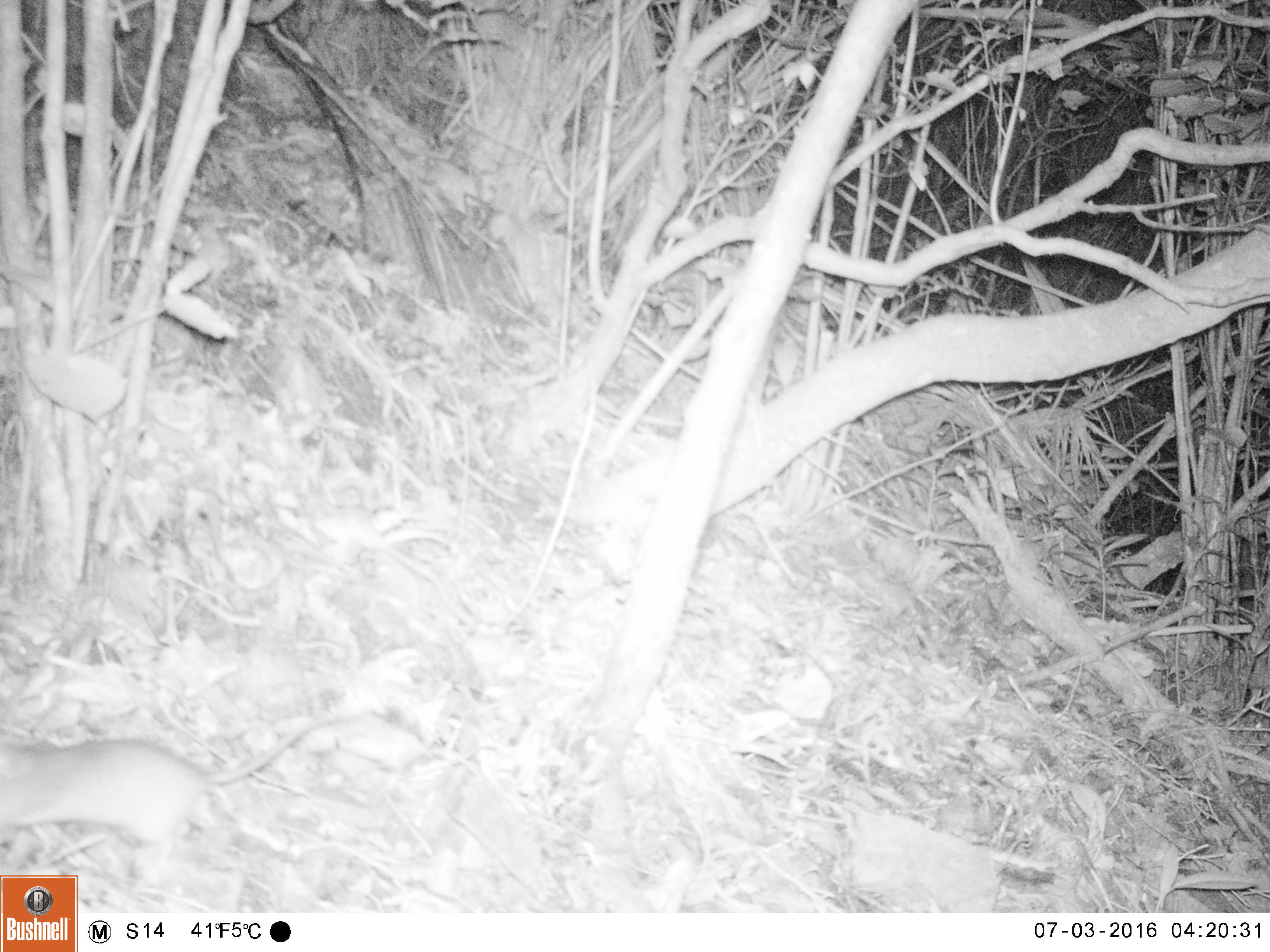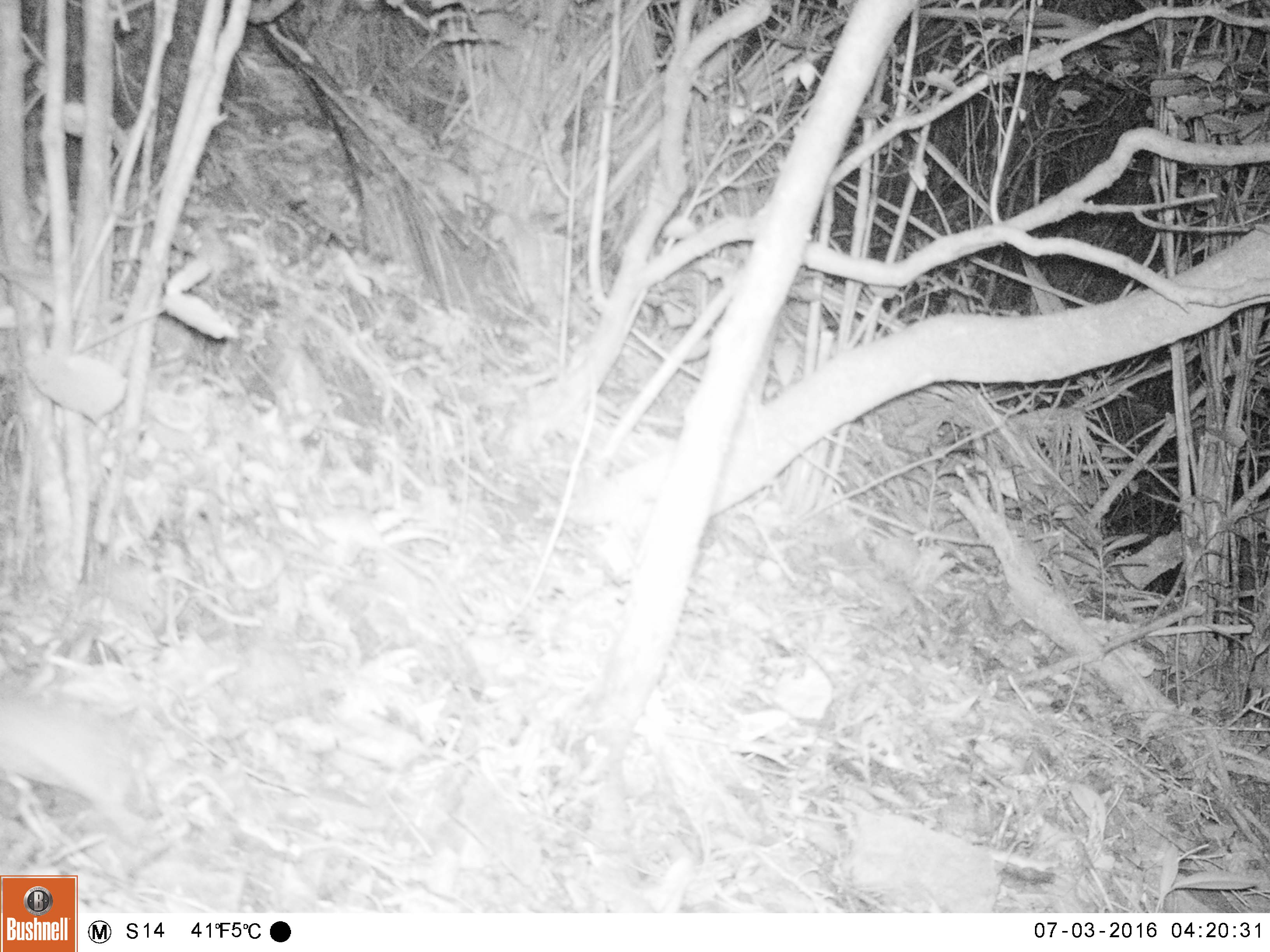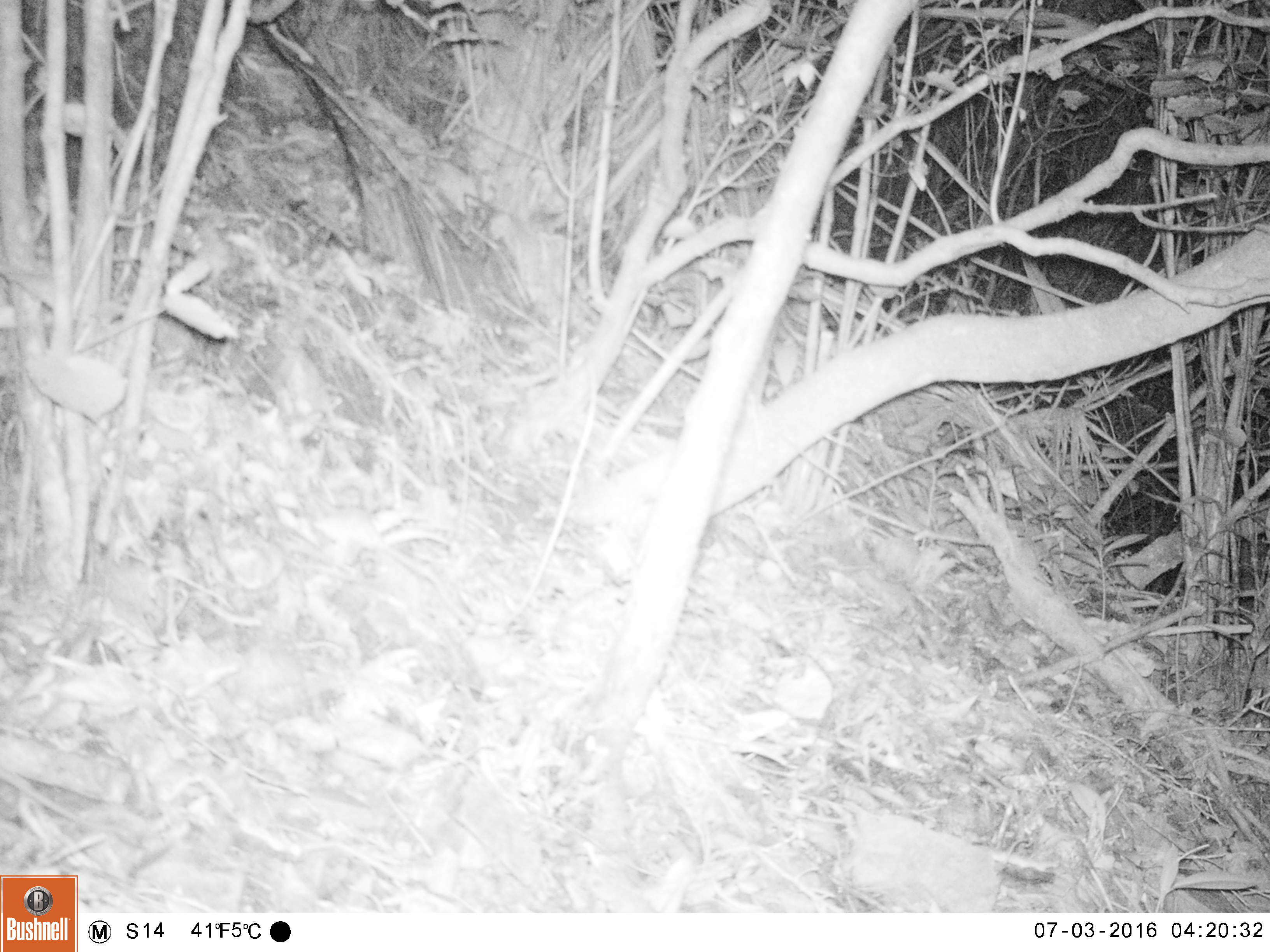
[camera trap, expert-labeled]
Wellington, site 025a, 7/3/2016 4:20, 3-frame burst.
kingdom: Animalia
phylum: Chordata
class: Mammalia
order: Rodentia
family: Muridae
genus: Rattus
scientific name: Rattus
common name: rat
Rat (Rattus).